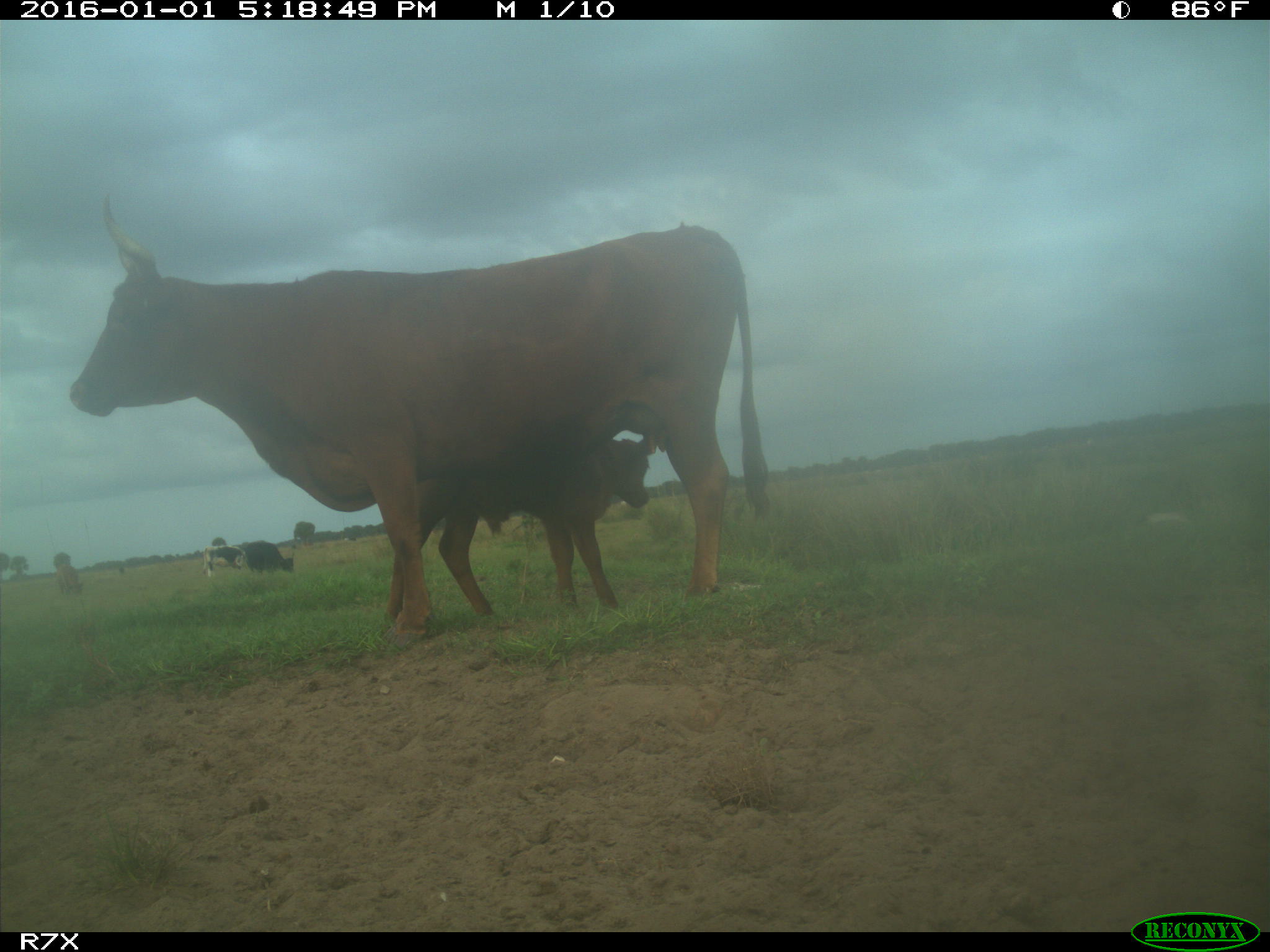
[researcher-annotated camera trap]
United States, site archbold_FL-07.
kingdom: Animalia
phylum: Chordata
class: Mammalia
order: Artiodactyla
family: Bovidae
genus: Bos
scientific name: Bos taurus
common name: domestic cow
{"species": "Bos taurus (domestic cow)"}